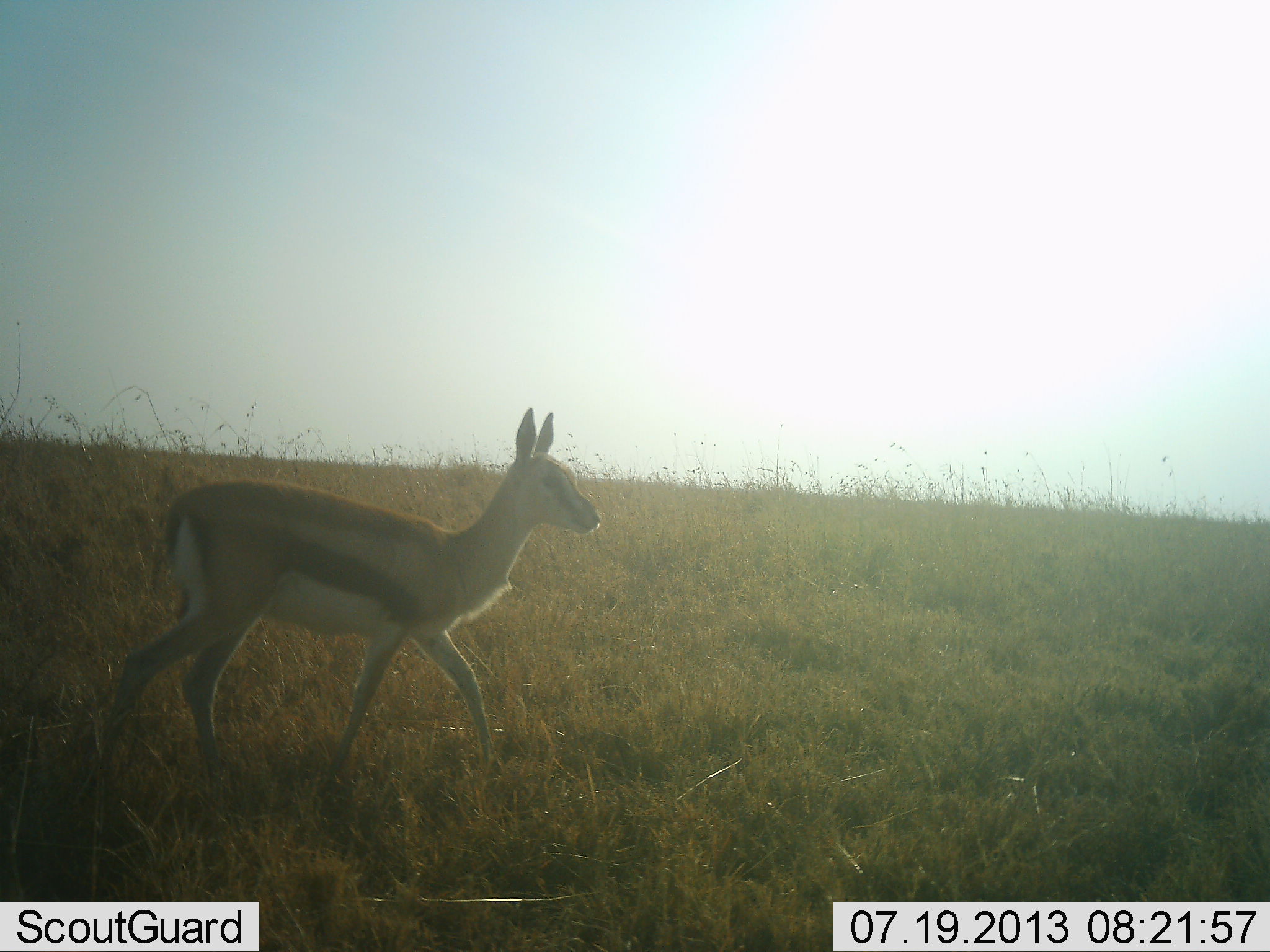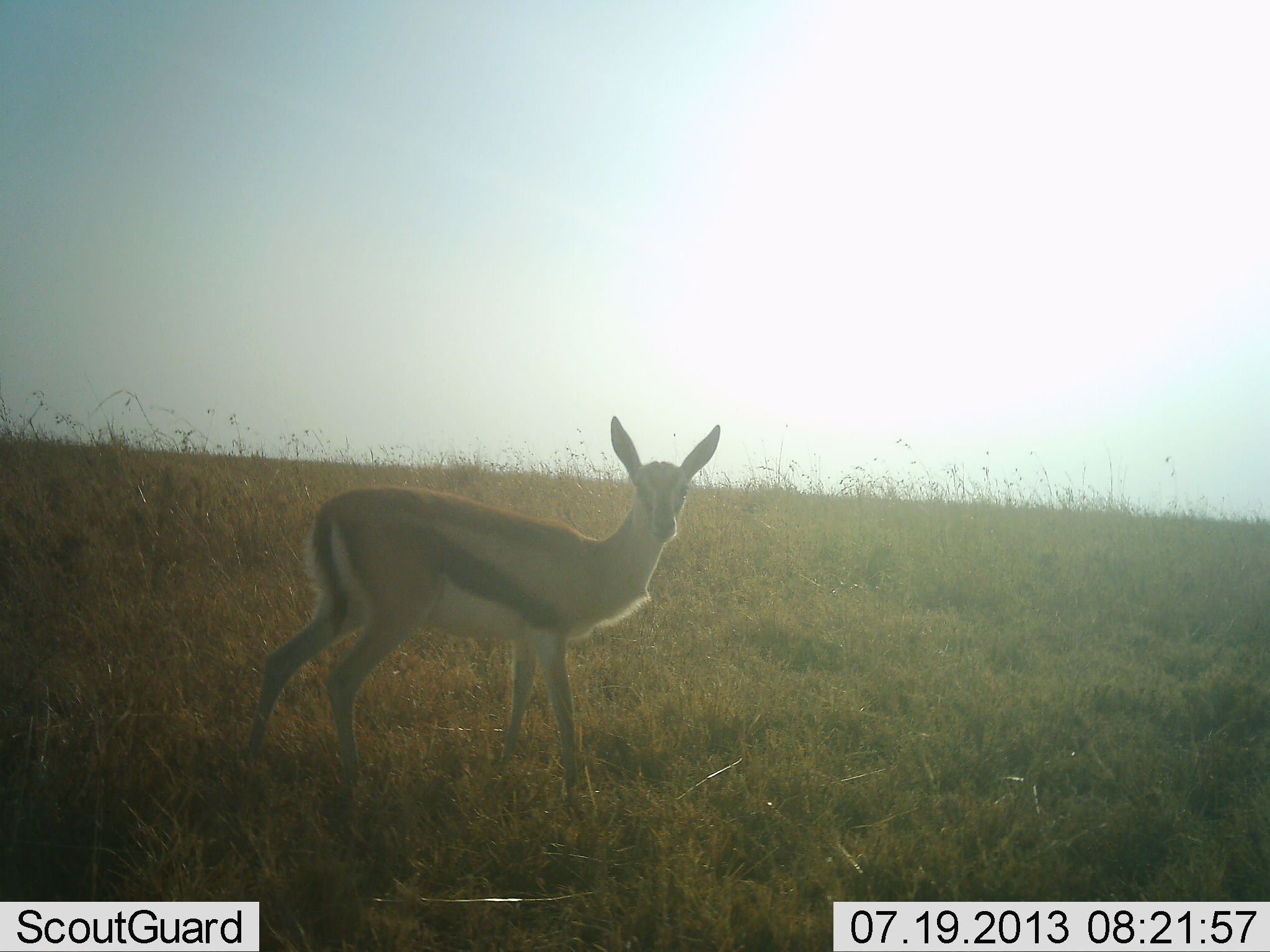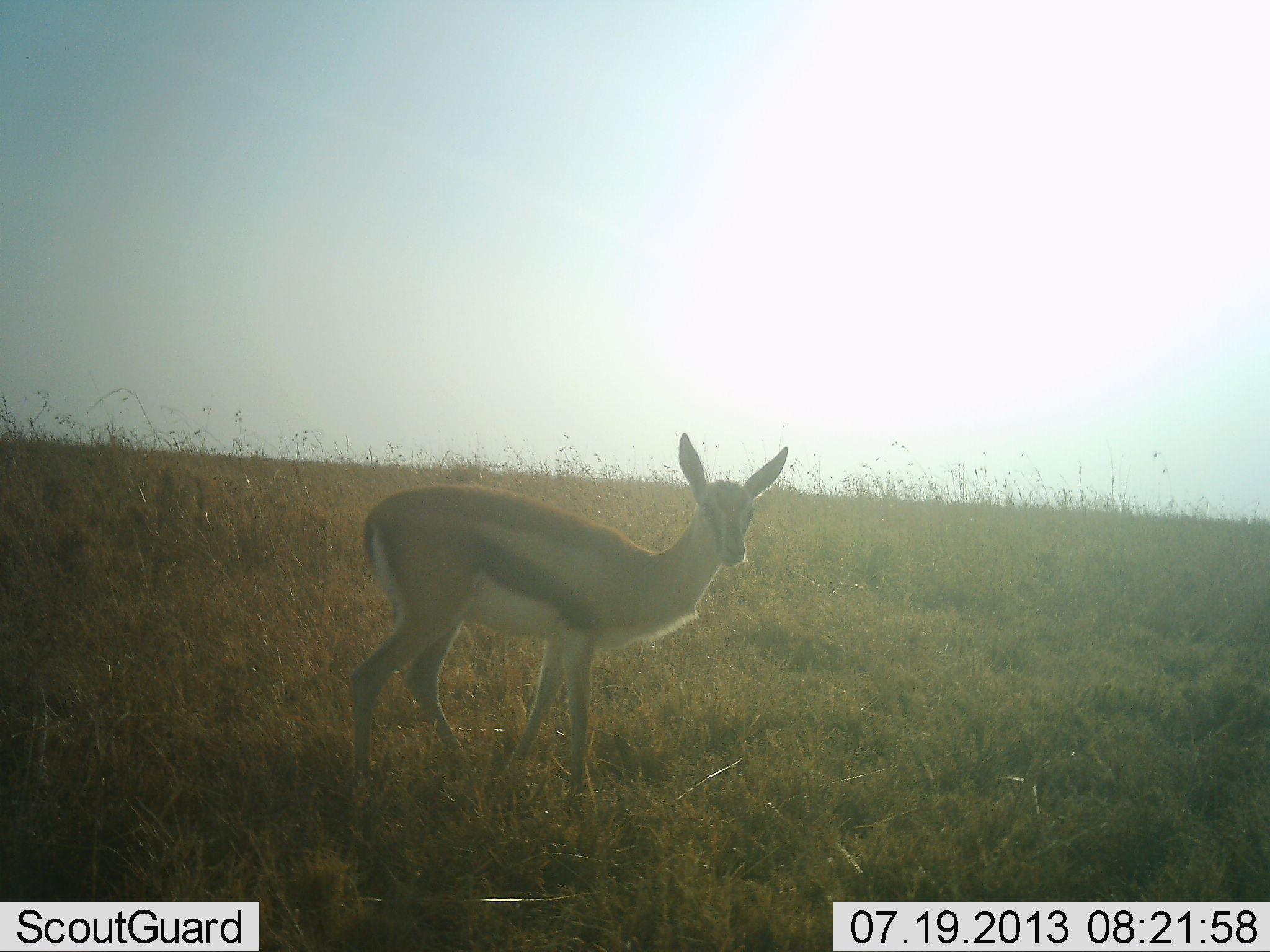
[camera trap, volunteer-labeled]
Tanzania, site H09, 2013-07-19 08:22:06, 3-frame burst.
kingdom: Animalia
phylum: Chordata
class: Mammalia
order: Artiodactyla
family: Bovidae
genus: Eudorcas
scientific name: Eudorcas thomsonii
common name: thomson's gazelle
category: gazellethomsons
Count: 1.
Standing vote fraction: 43%.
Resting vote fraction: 0%.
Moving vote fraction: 71%.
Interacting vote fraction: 0%.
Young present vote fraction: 7%.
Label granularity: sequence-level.